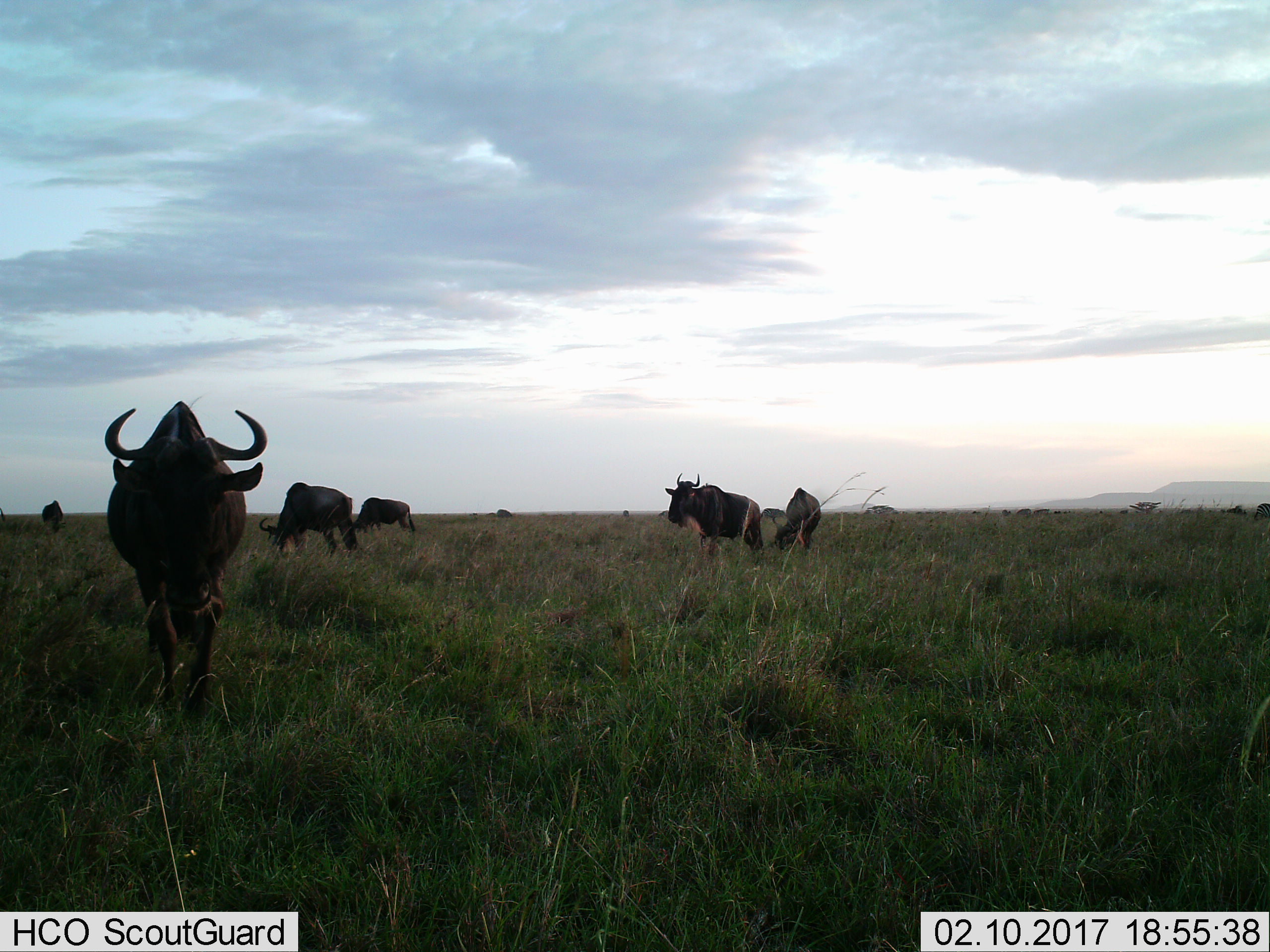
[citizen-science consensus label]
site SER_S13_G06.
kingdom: Animalia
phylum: Chordata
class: Mammalia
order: Artiodactyla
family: Bovidae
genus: Connochaetes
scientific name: Connochaetes taurinus taurinus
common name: blue wildebeest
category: wildebeestblue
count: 6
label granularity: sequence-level